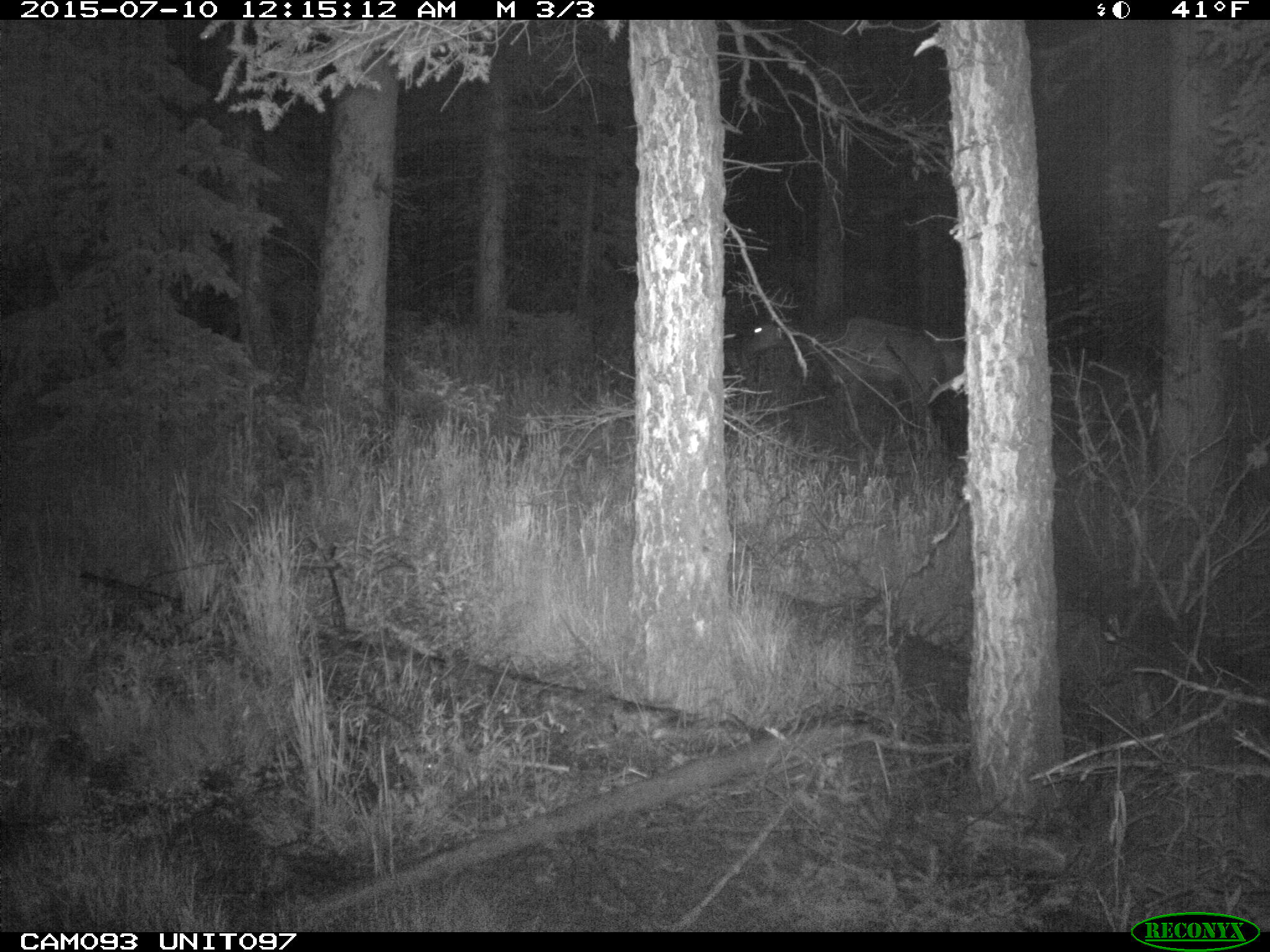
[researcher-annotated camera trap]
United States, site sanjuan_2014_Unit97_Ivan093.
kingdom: Animalia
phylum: Chordata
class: Mammalia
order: Artiodactyla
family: Cervidae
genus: Cervus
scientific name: Cervus elaphus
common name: red deer